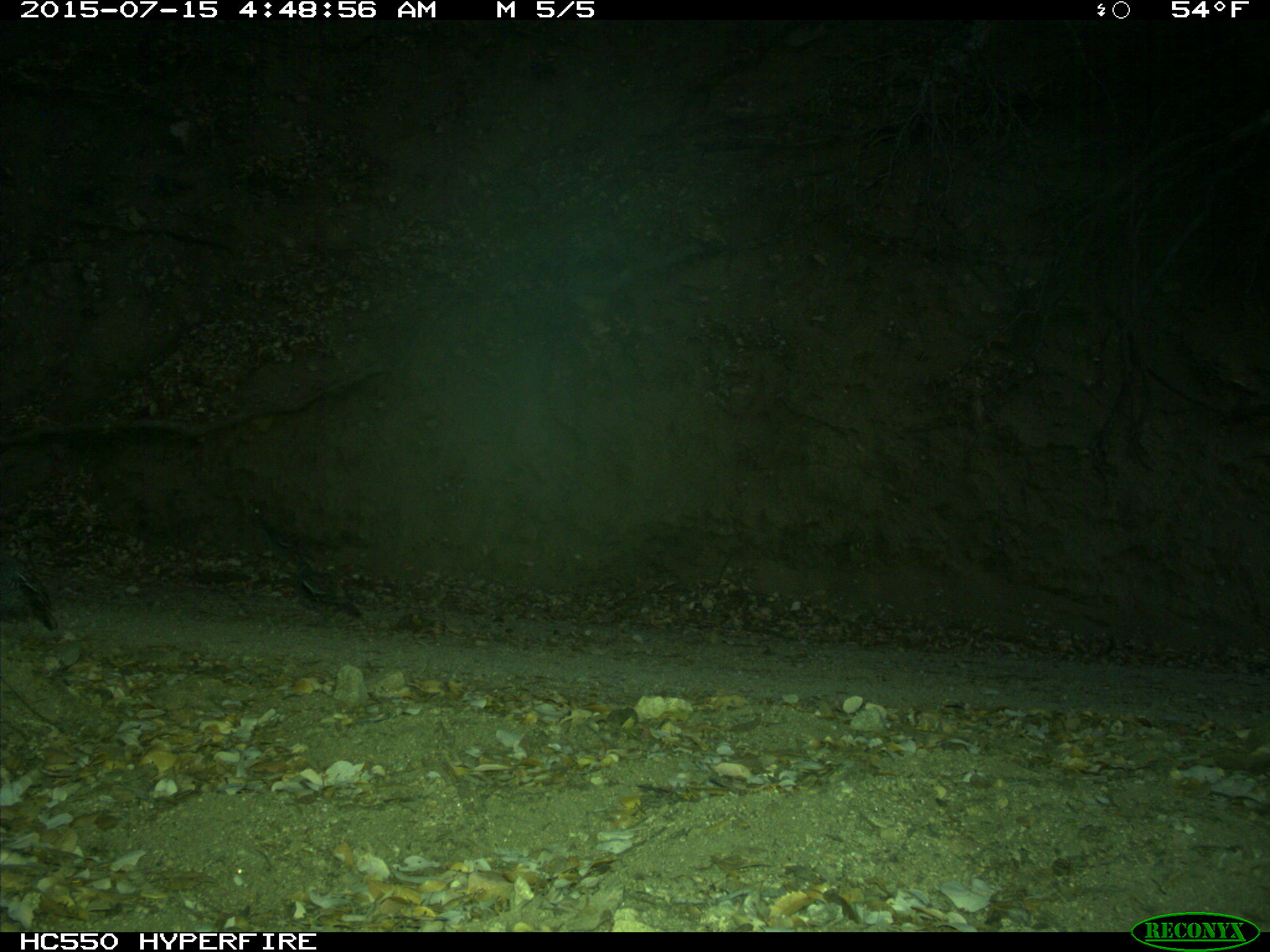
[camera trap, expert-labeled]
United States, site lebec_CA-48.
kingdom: Animalia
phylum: Chordata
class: Aves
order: Galliformes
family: Odontophoridae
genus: Callipepla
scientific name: Callipepla californica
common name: california quail